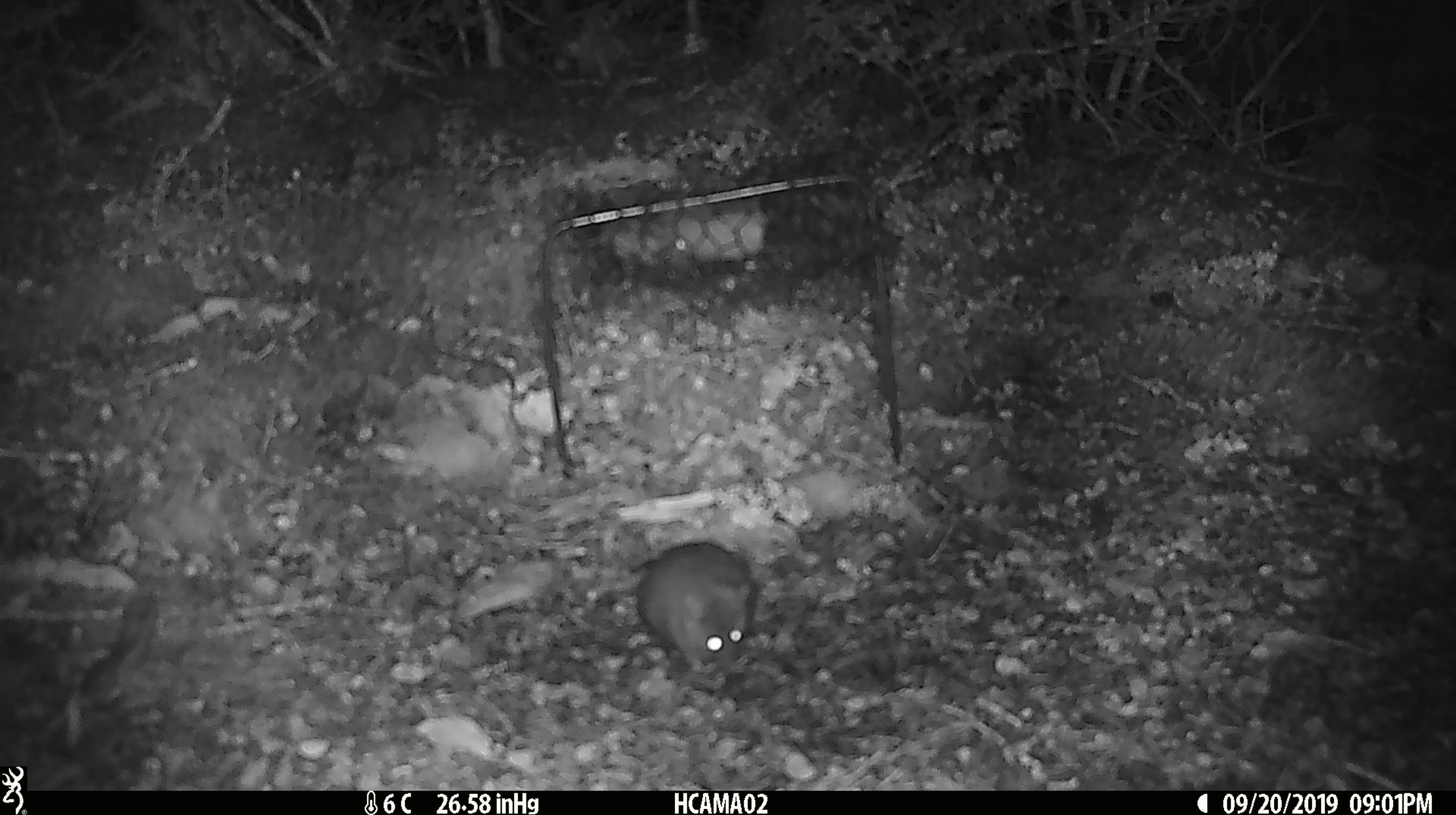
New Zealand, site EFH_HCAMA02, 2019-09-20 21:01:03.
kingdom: Animalia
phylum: Chordata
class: Mammalia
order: Rodentia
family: Muridae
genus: Mus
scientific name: Mus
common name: mouse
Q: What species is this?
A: Mouse (Mus).